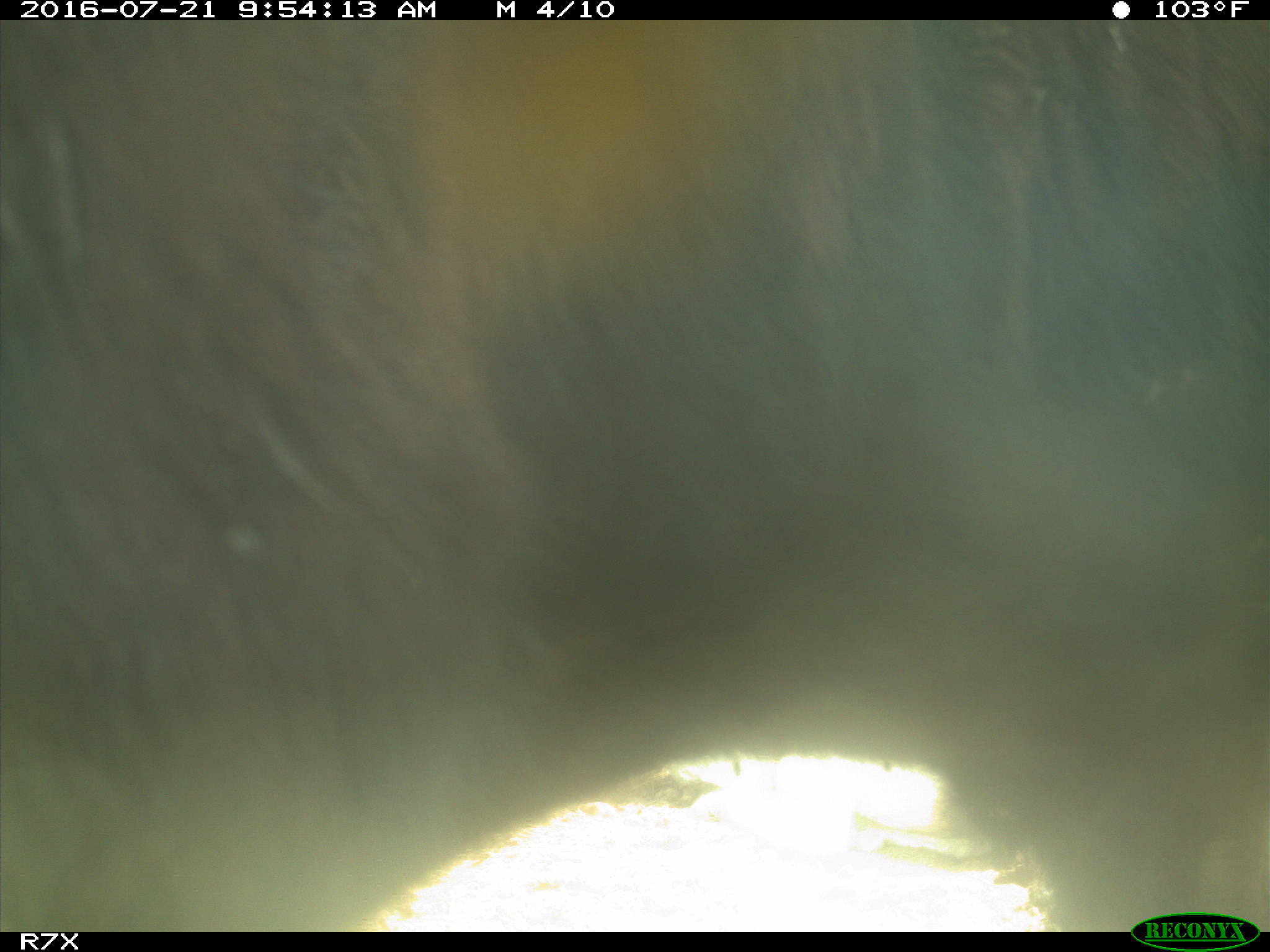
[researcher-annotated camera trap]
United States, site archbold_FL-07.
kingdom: Animalia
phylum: Chordata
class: Mammalia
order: Artiodactyla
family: Bovidae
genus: Bos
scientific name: Bos taurus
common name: domestic cow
Bos taurus (domestic cow).